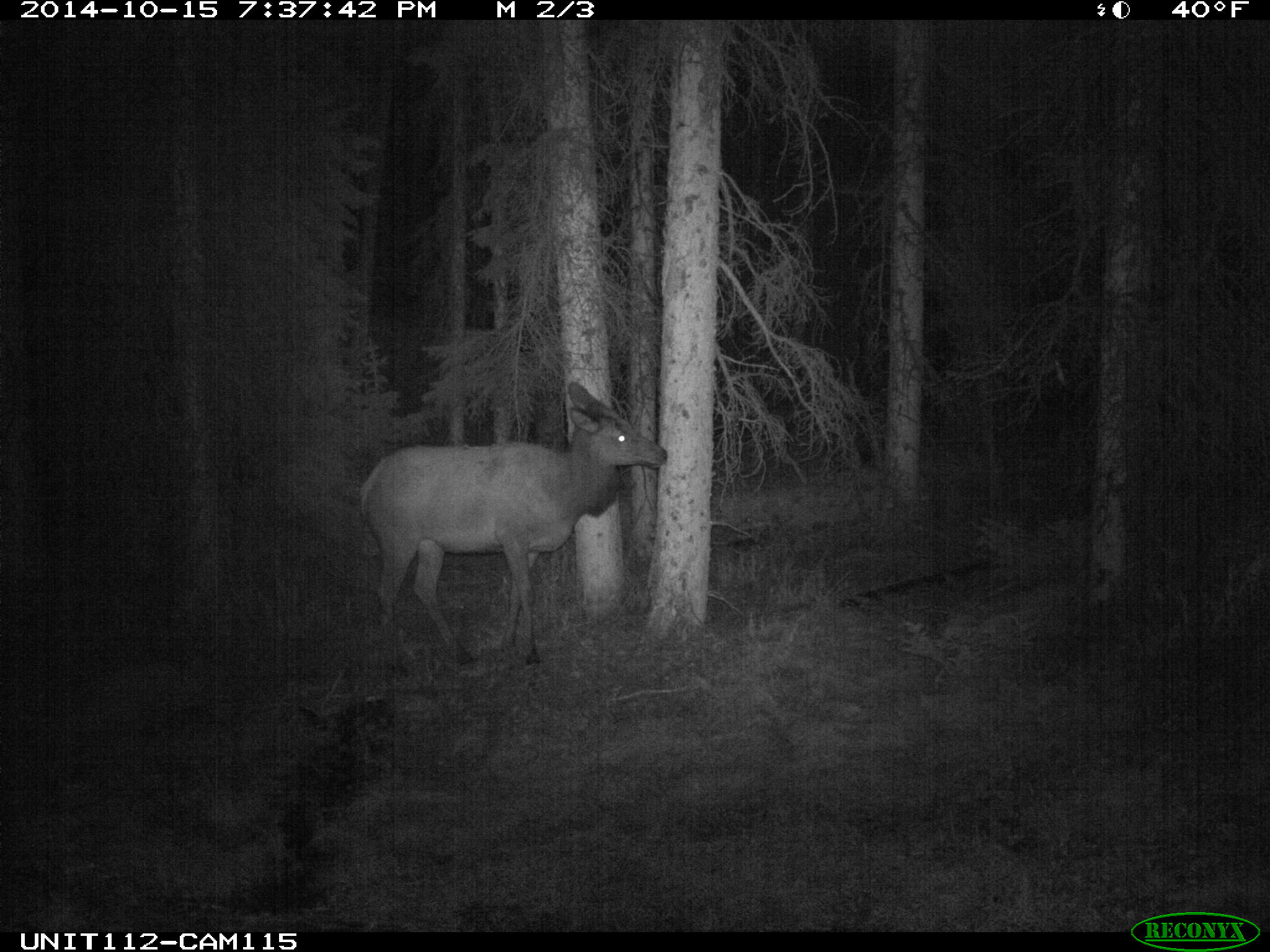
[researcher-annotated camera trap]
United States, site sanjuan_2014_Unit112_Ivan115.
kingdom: Animalia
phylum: Chordata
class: Mammalia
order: Artiodactyla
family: Cervidae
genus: Cervus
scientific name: Cervus elaphus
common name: red deer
Cervus elaphus (red deer).